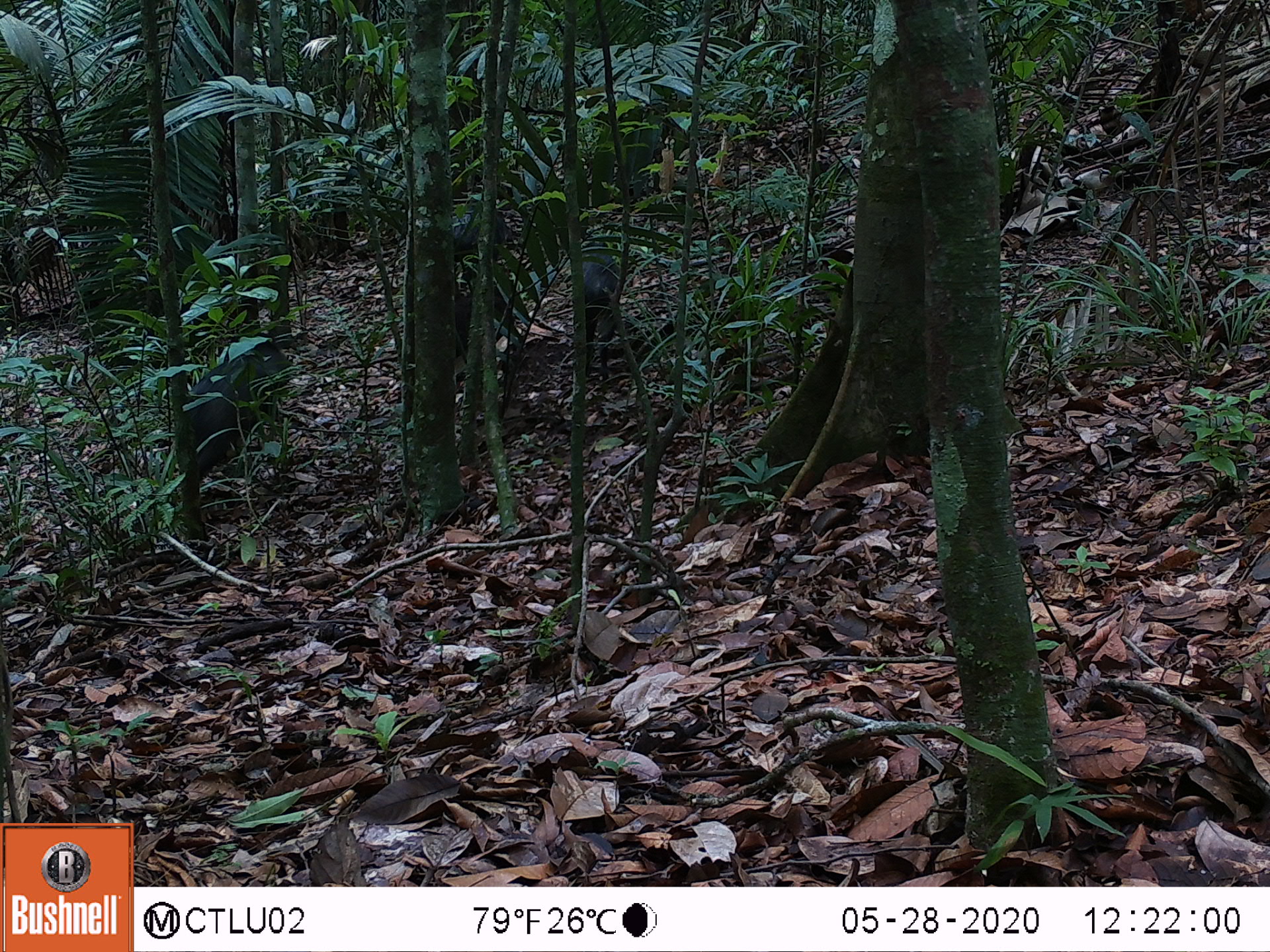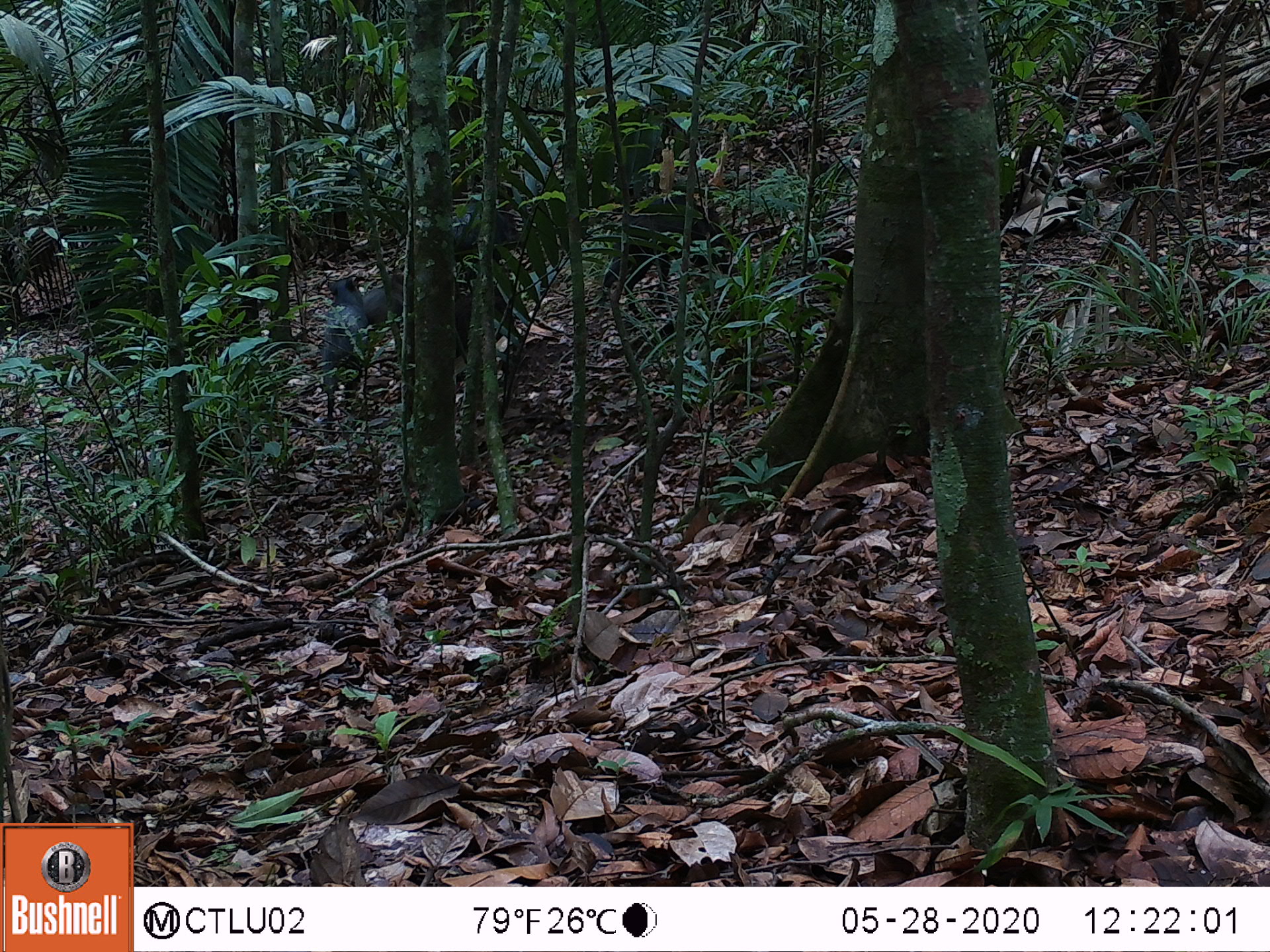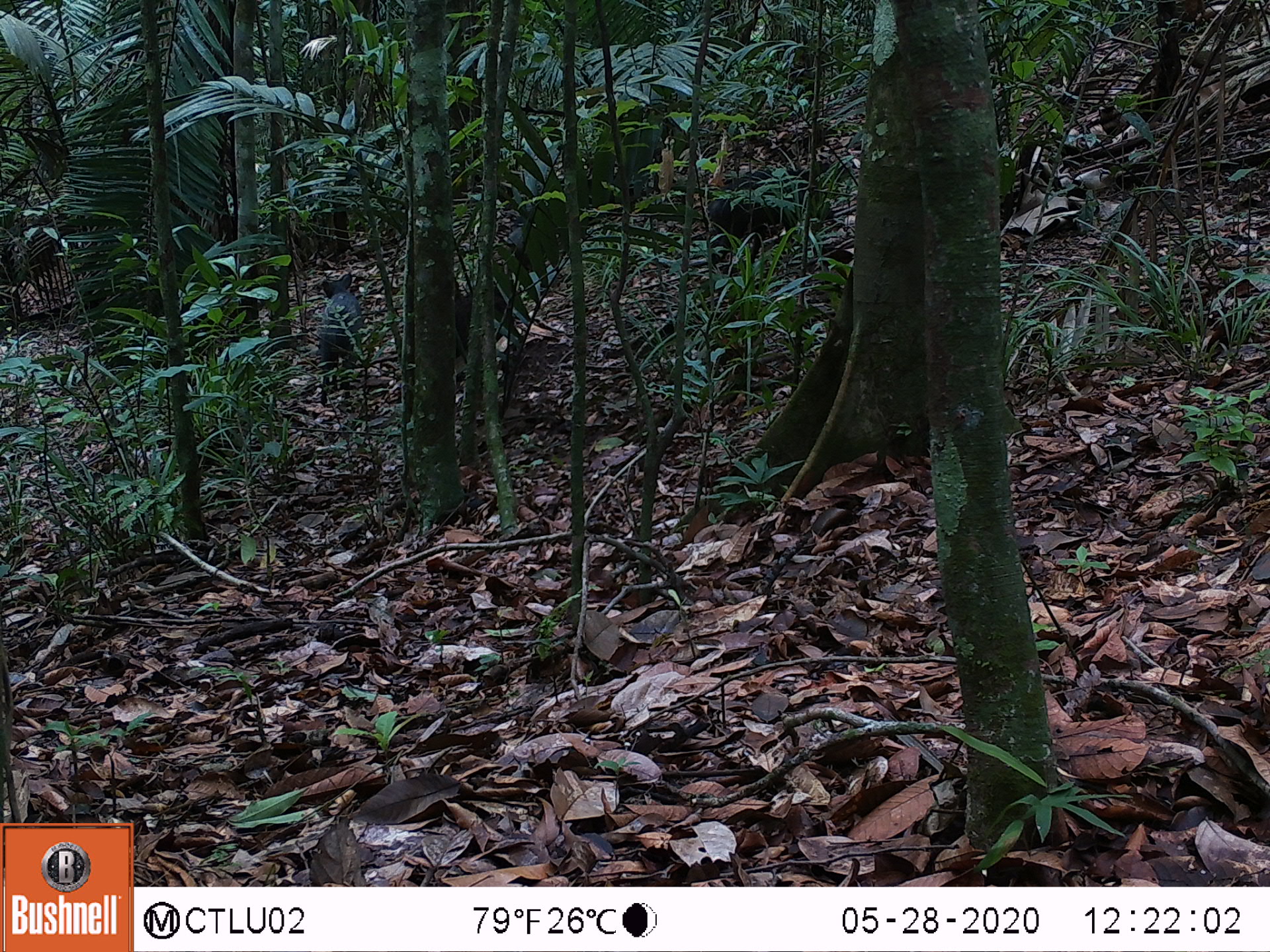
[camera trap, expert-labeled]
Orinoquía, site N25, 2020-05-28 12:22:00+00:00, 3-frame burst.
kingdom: Animalia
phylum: Chordata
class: Mammalia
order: Artiodactyla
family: Tayassuidae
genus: Pecari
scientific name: Pecari tajacu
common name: collared peccary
Collared peccary (Pecari tajacu).